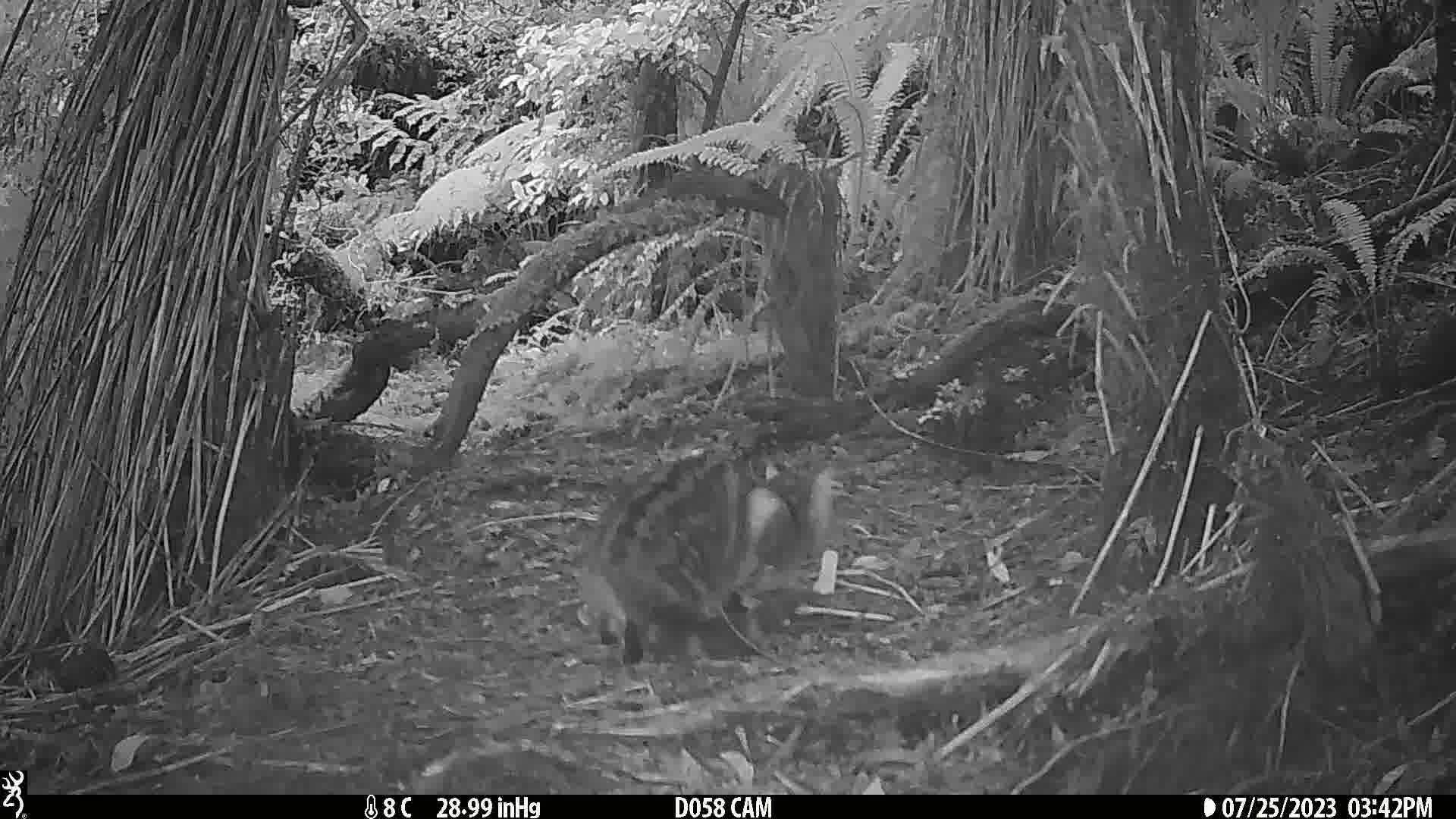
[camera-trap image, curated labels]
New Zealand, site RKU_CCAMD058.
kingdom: Animalia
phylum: Chordata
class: Mammalia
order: Carnivora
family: Felidae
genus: Felis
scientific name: Felis catus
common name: domestic cat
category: cat